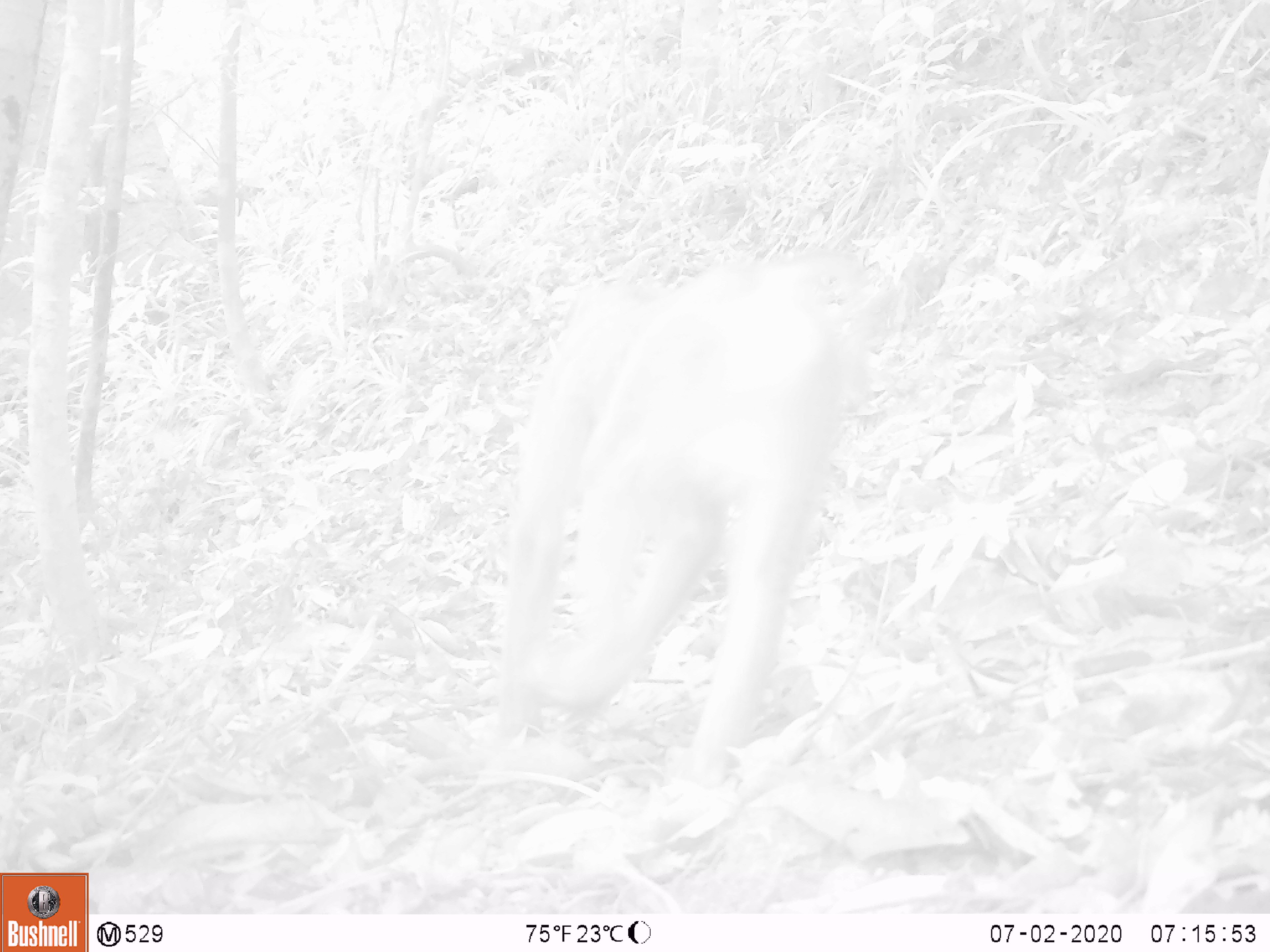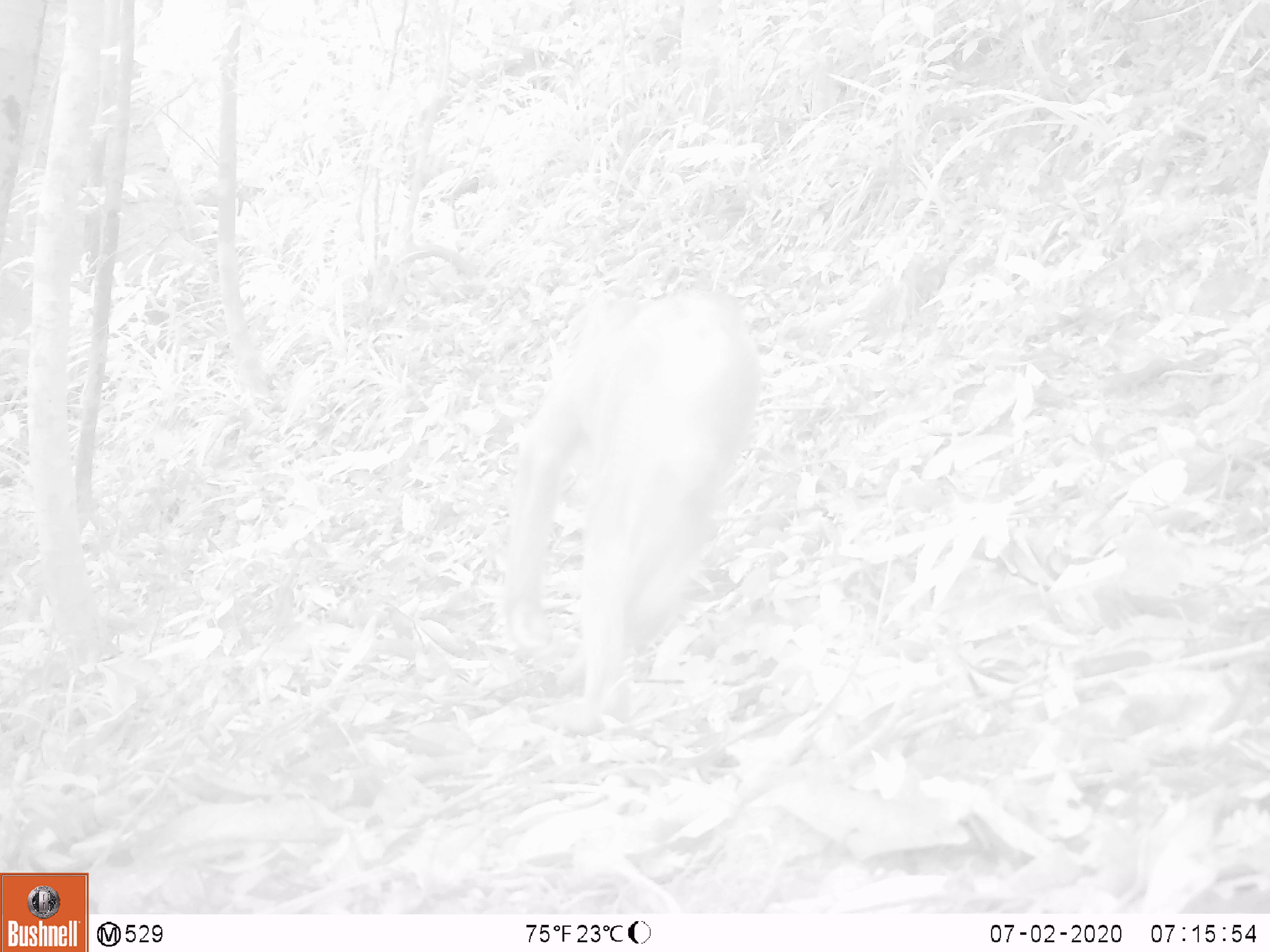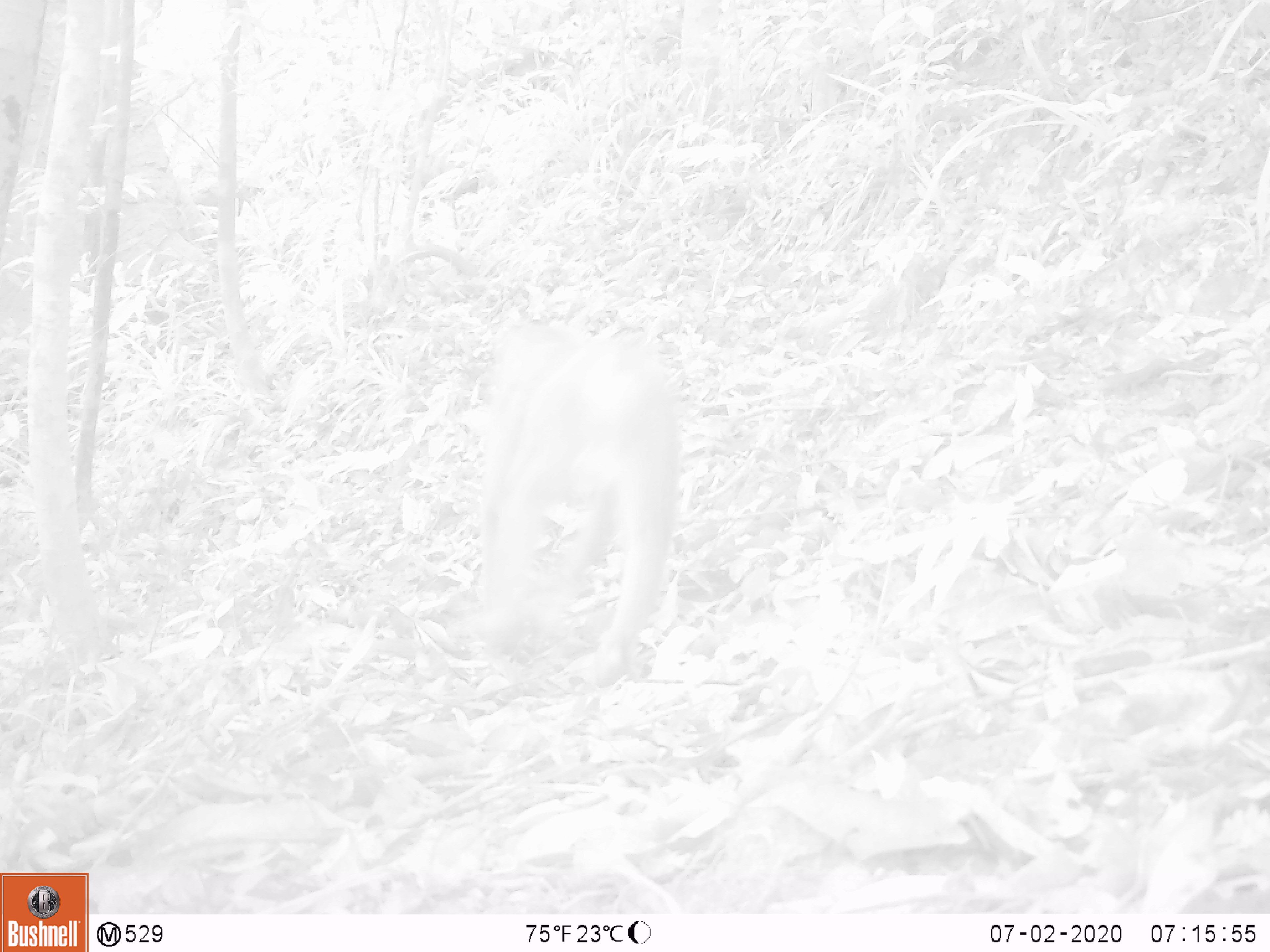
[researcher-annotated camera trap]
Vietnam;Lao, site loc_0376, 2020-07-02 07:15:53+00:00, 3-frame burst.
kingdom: Animalia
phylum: Chordata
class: Mammalia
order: Primates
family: Cercopithecidae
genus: Macaca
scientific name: Macaca nemestrina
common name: pig-tailed macaque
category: pig tailed macaque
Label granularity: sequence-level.